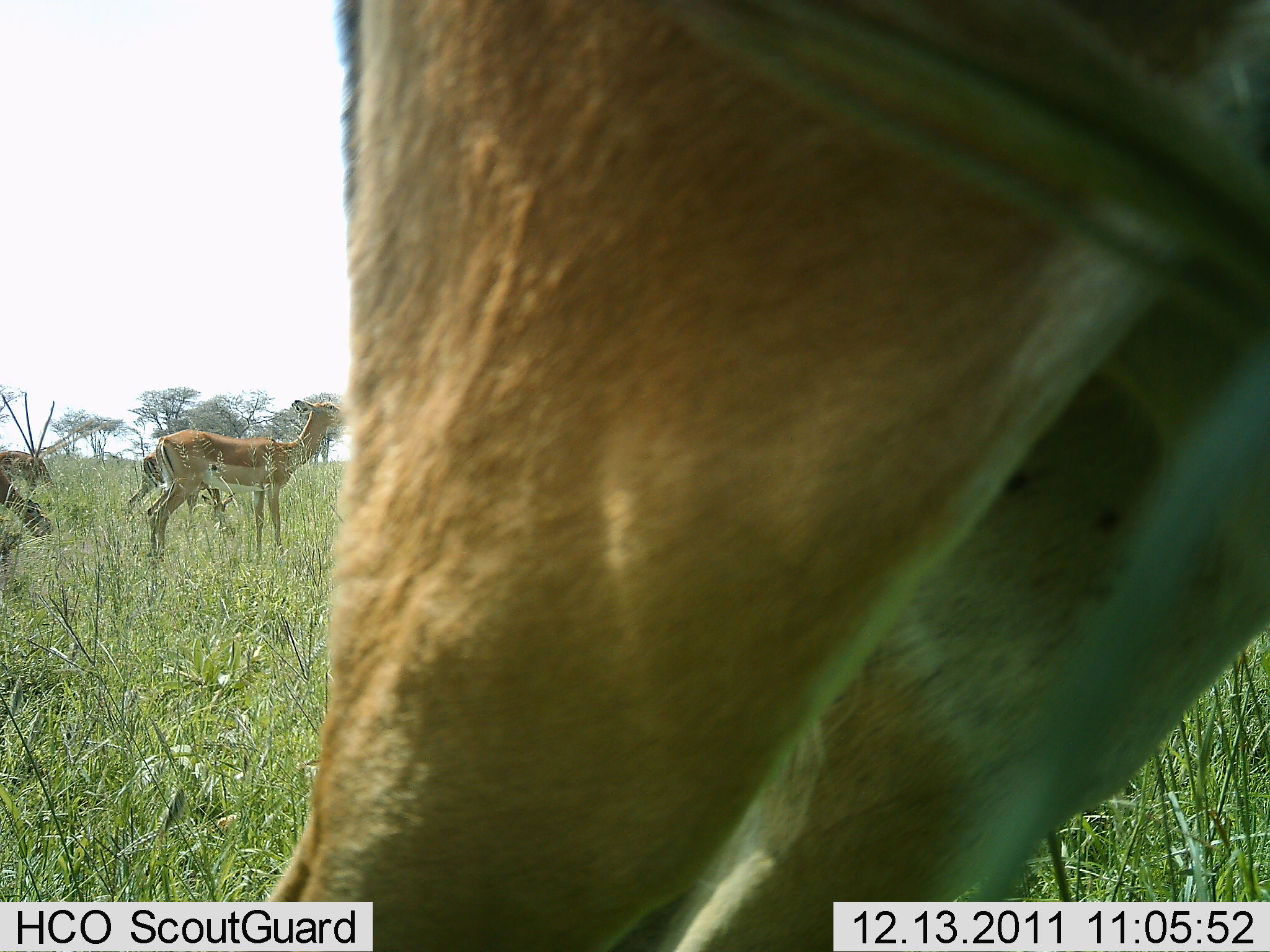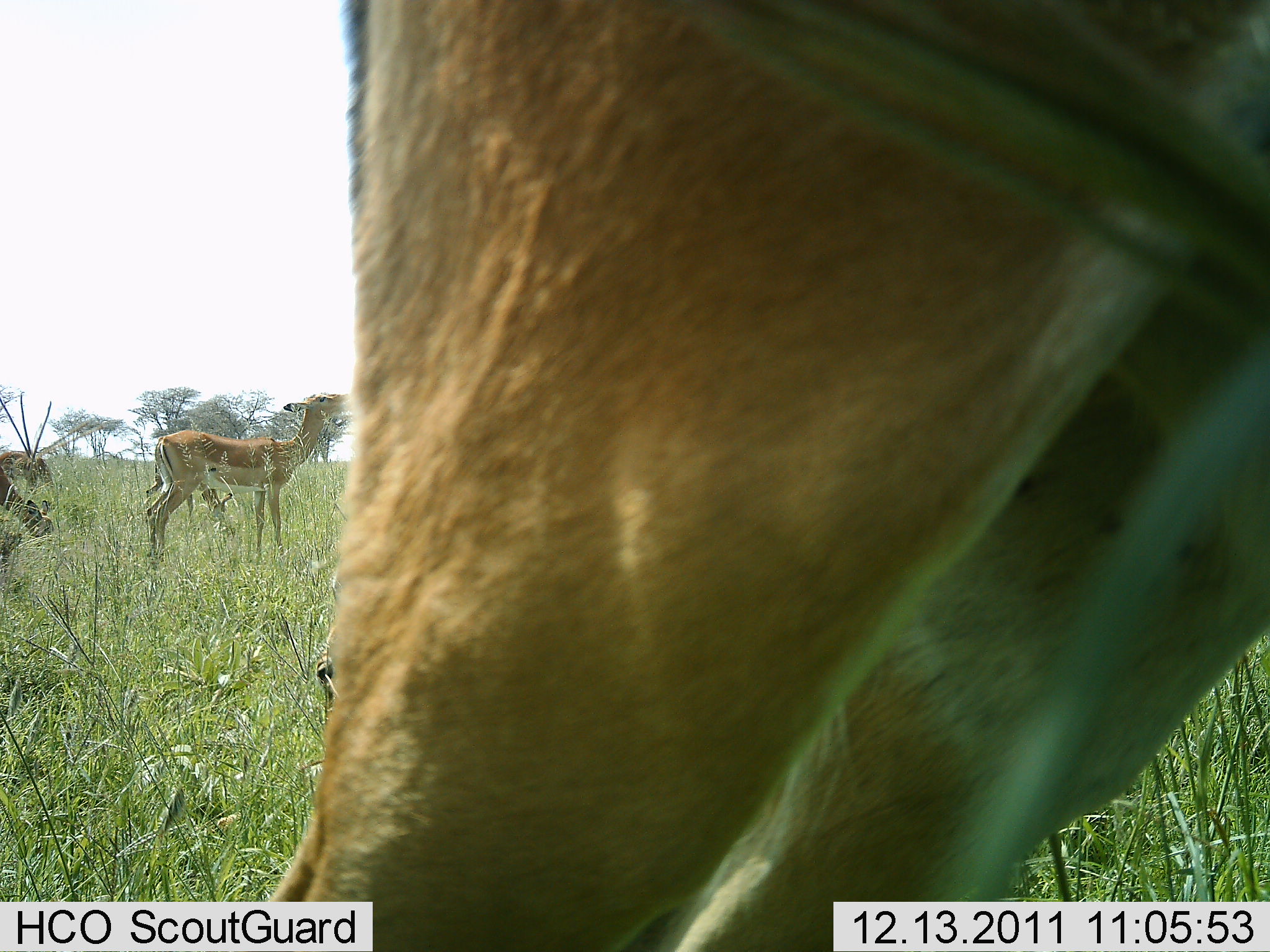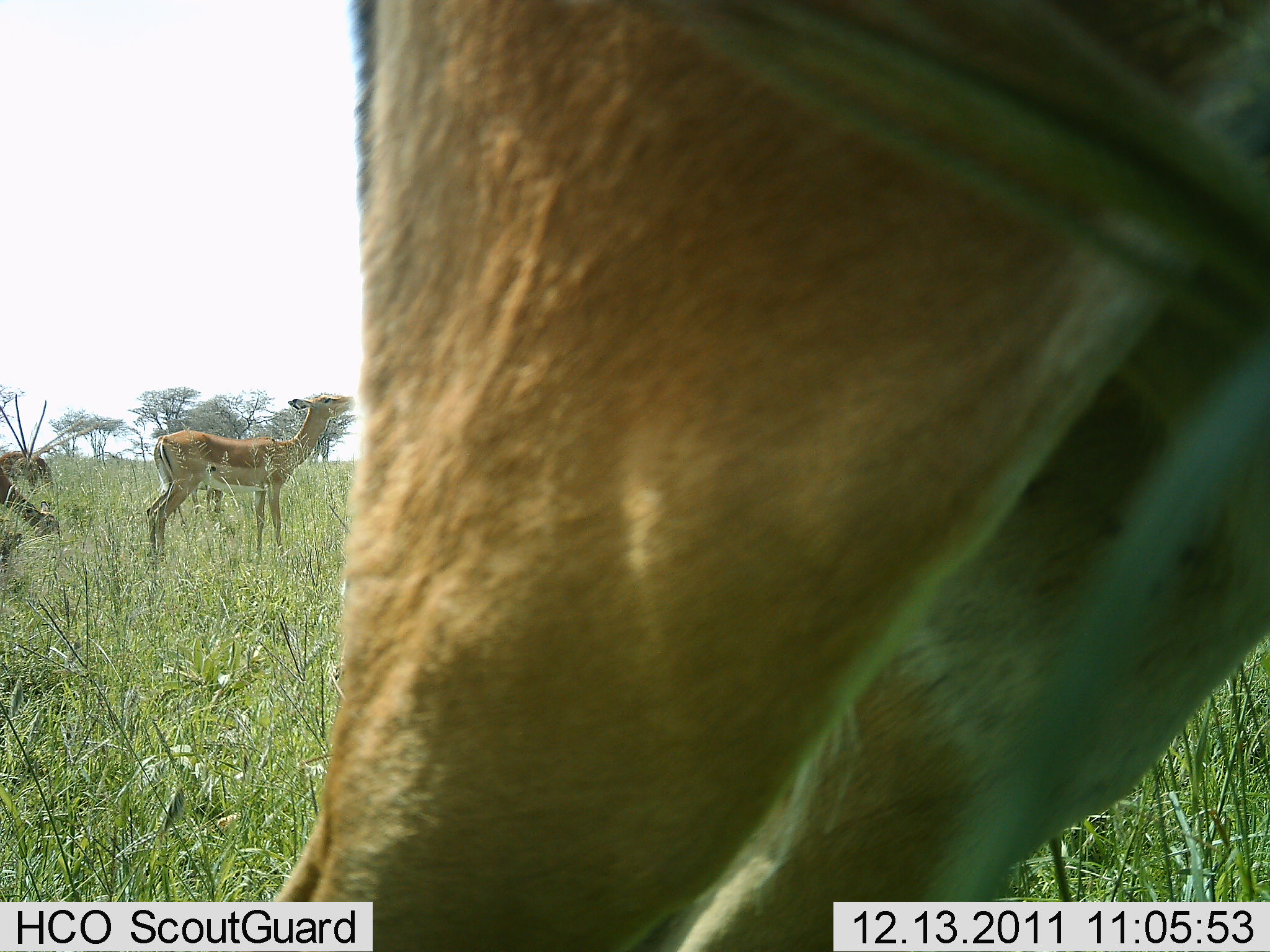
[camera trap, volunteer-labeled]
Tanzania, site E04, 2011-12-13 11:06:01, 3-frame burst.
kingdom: Animalia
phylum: Chordata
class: Mammalia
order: Artiodactyla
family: Bovidae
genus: Nanger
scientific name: Nanger granti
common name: grant's gazelle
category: gazellegrants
Gazellegrants (grant's gazelle) (Nanger granti), count 3. Behavior (volunteer vote fractions): standing 92%, resting 0%, moving 0%, interacting 0%. Young present (vote fraction): 8%. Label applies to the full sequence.